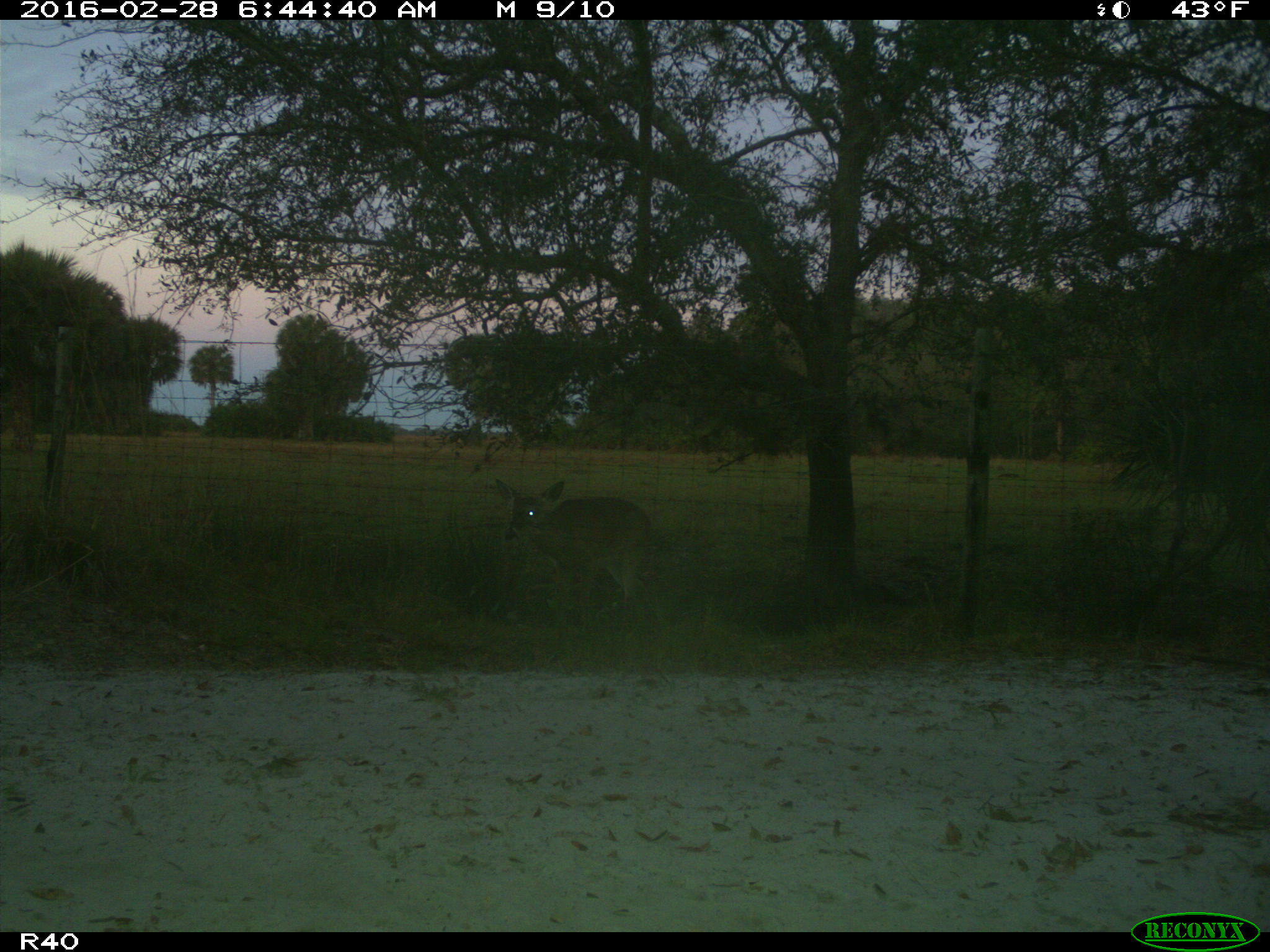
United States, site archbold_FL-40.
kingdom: Animalia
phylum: Chordata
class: Mammalia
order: Artiodactyla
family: Cervidae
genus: Odocoileus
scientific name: Odocoileus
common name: deer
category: unidentified deer